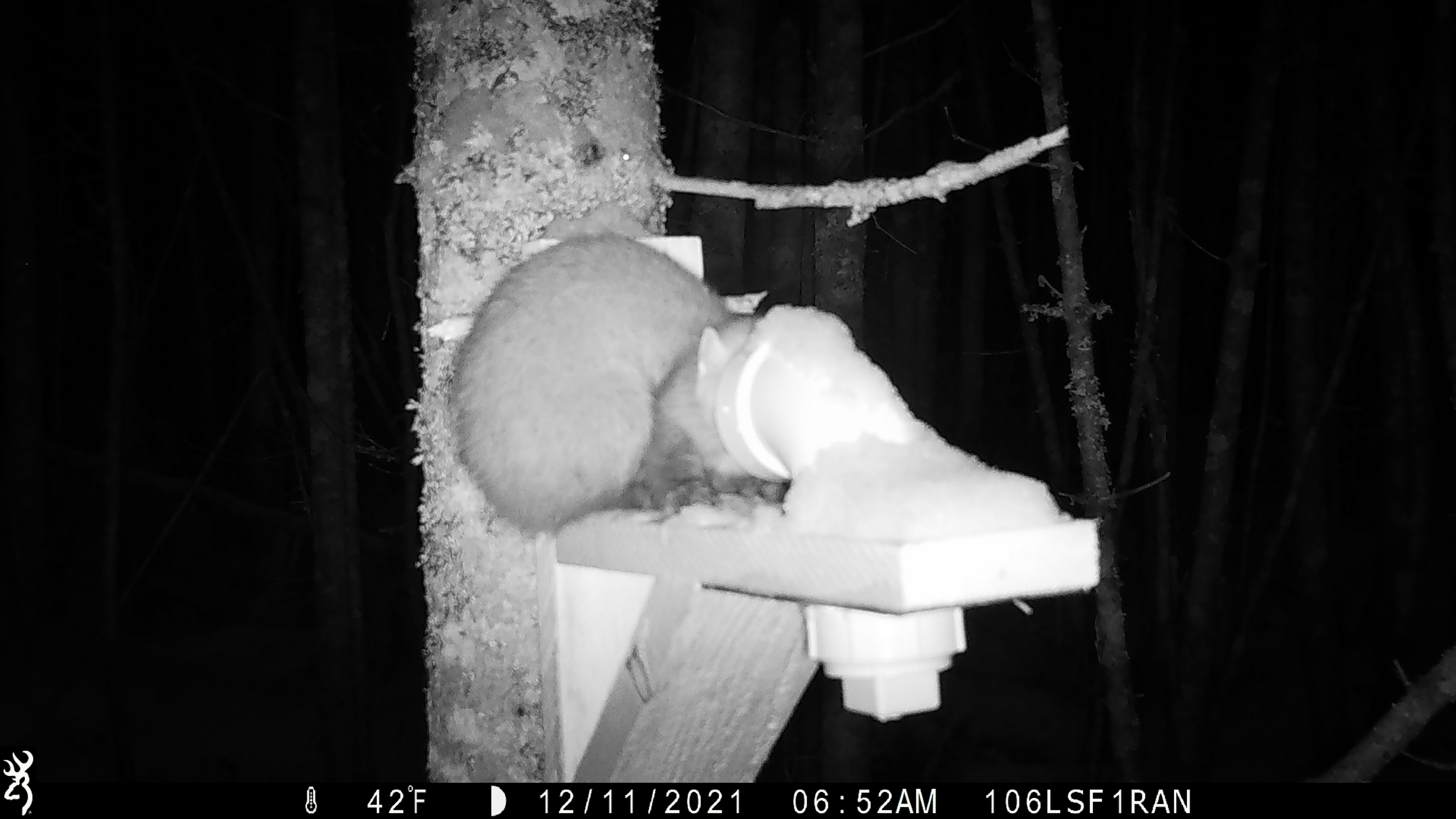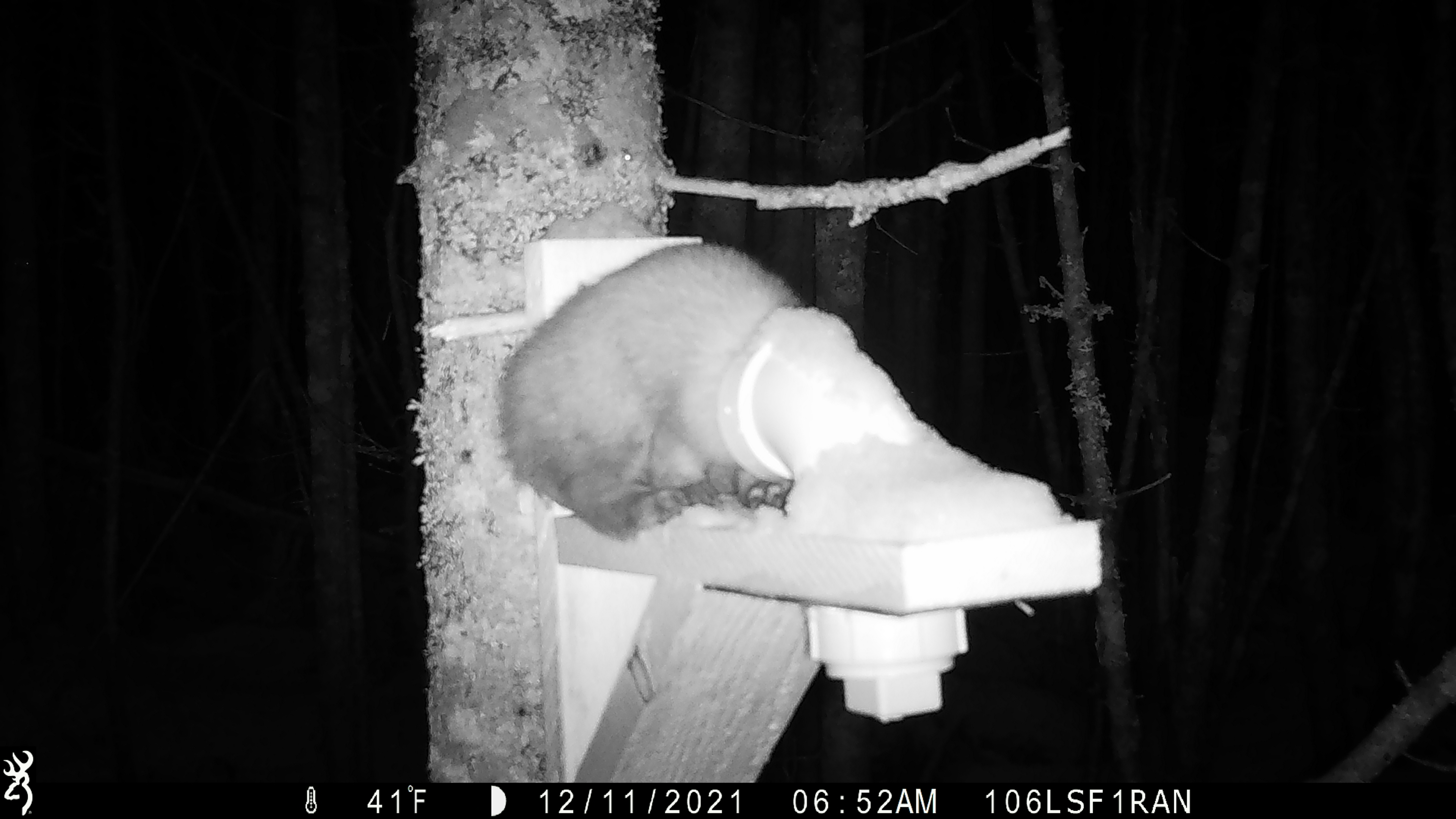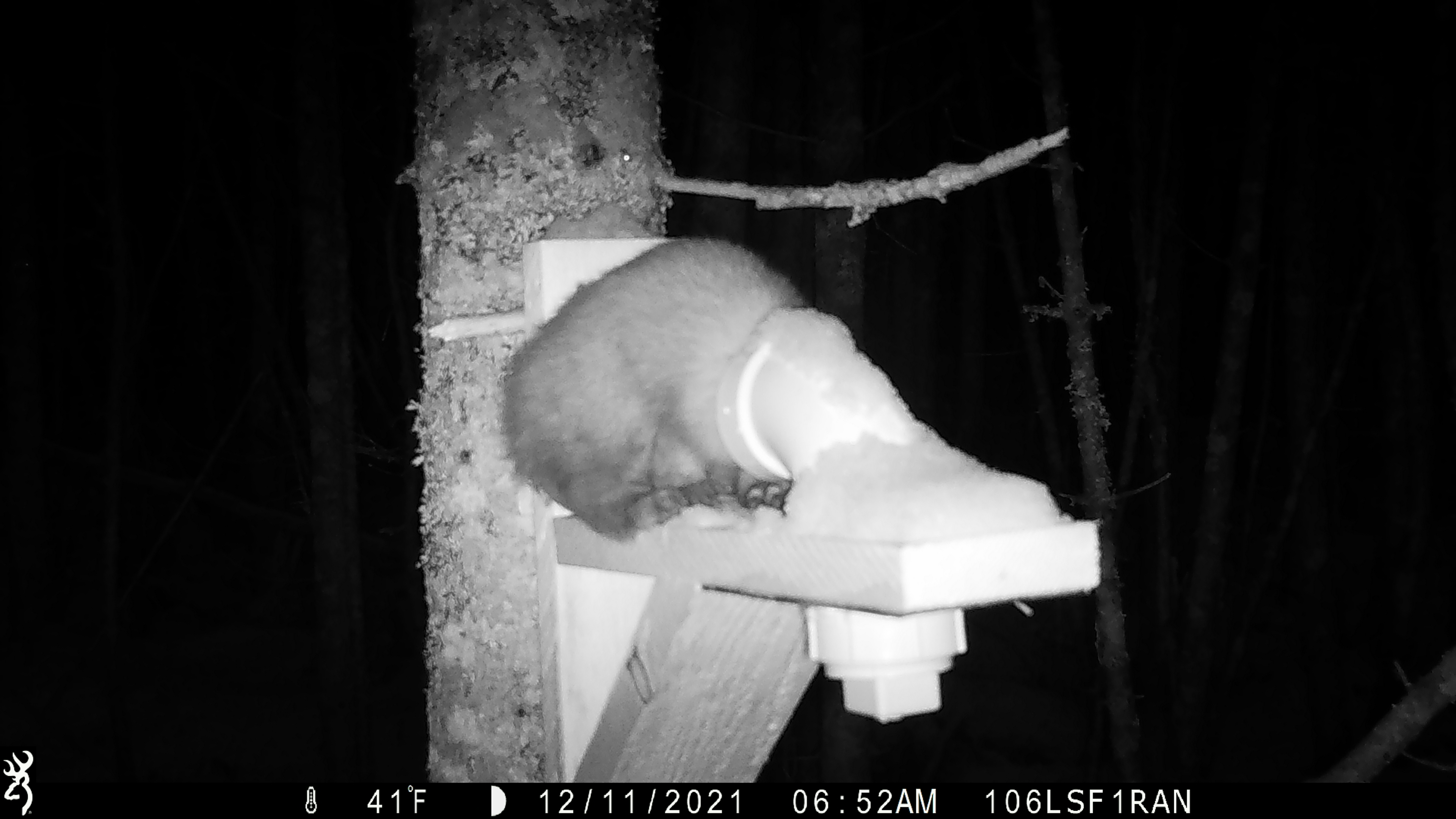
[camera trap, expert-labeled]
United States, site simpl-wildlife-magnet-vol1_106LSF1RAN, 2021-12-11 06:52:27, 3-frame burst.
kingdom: Animalia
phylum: Chordata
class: Mammalia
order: Carnivora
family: Mustelidae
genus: Martes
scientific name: Martes americana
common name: american marten